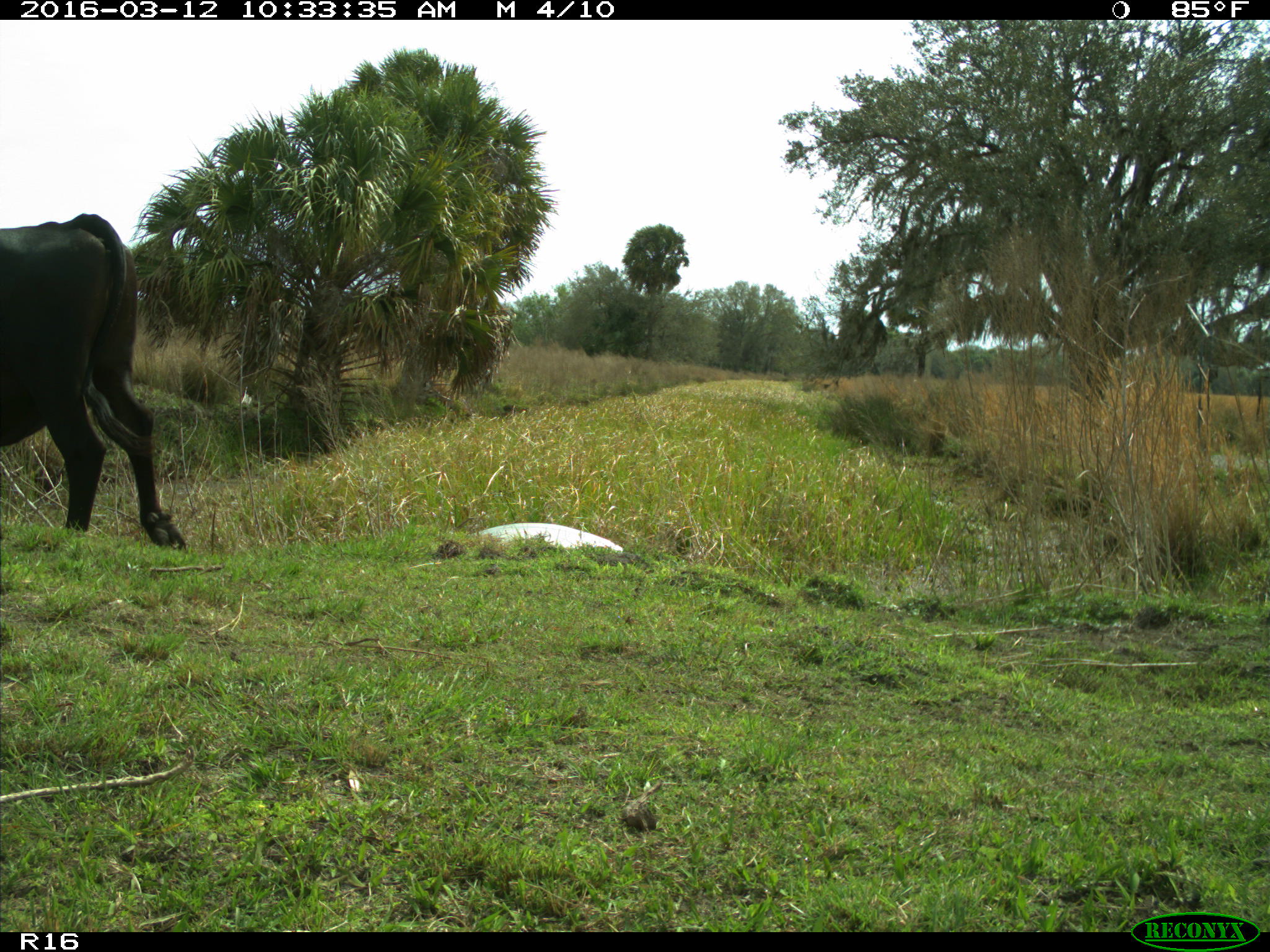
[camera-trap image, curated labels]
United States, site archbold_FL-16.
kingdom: Animalia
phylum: Chordata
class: Mammalia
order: Artiodactyla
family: Bovidae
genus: Bos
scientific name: Bos taurus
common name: domestic cow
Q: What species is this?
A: Bos taurus (domestic cow).